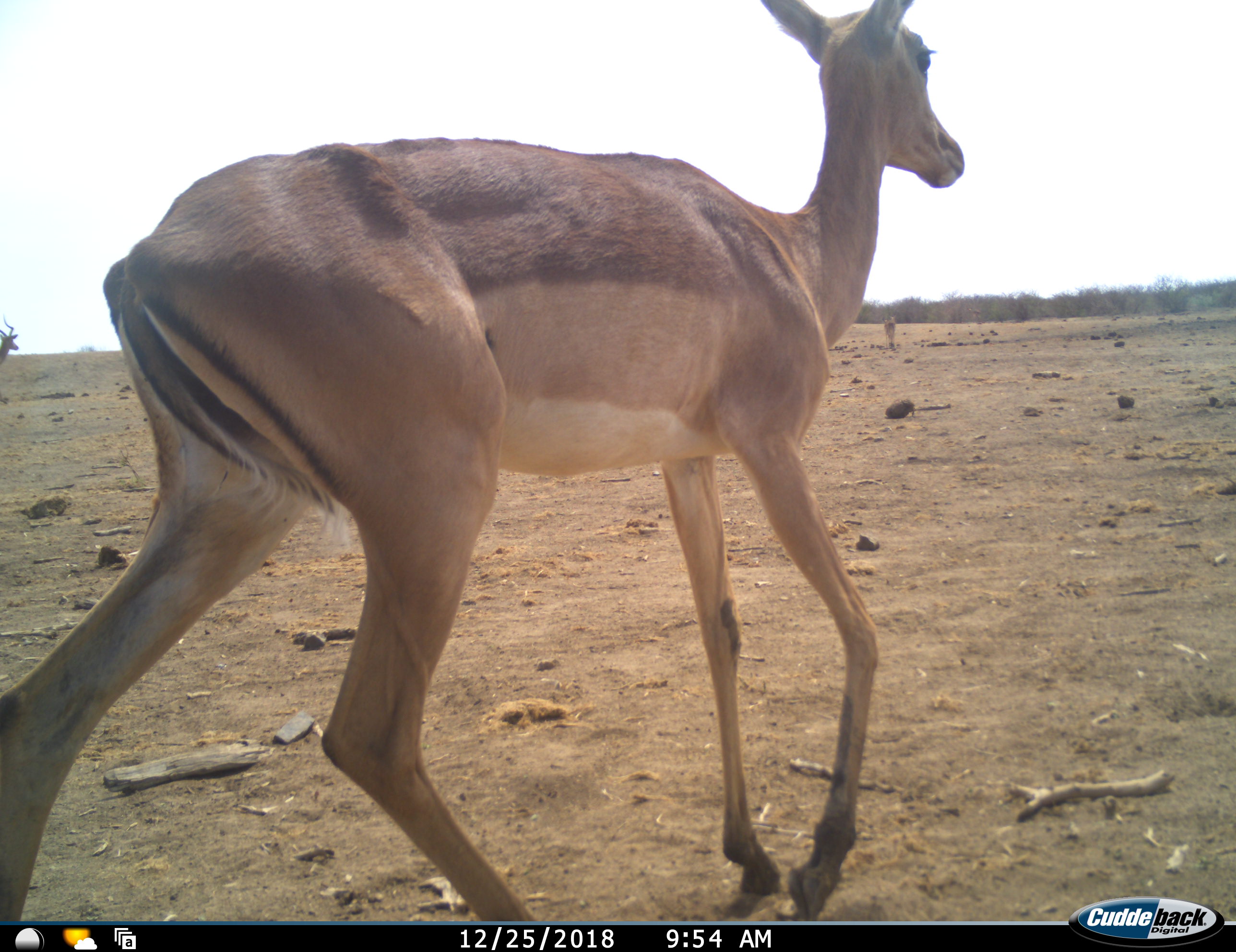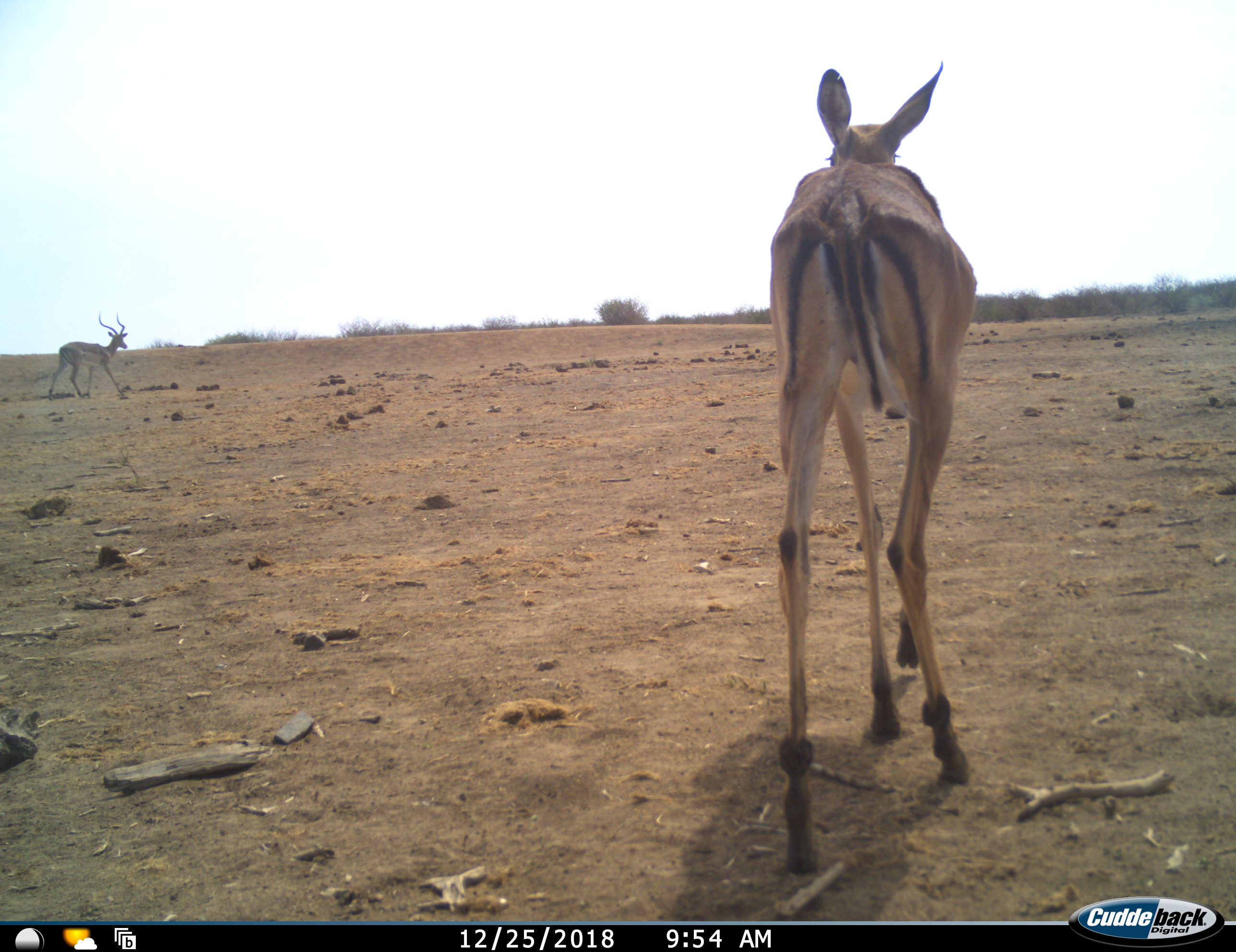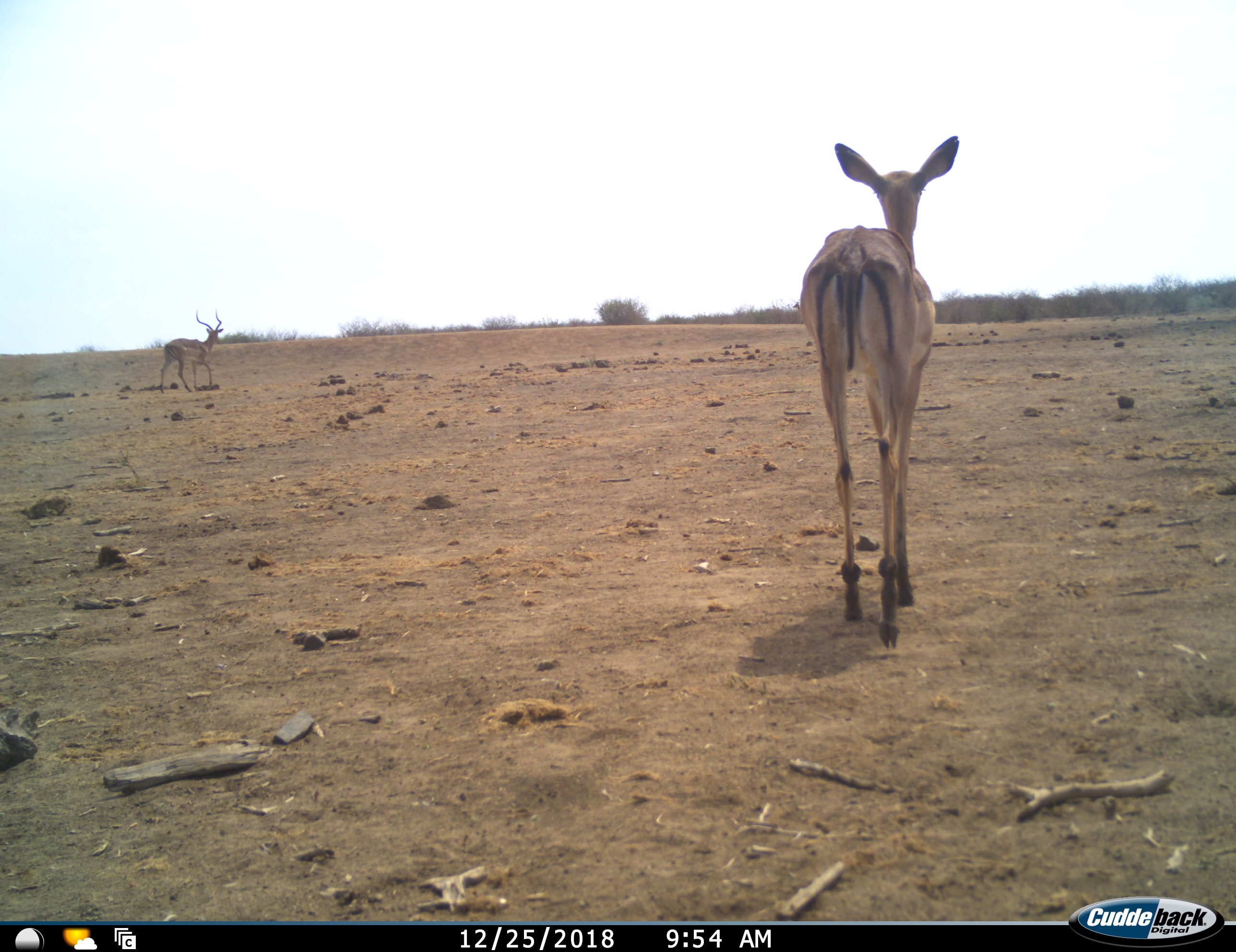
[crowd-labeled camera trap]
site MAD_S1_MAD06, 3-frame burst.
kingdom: Animalia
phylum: Chordata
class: Mammalia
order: Artiodactyla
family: Bovidae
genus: Aepyceros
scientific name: Aepyceros melampus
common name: impala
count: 3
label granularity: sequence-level